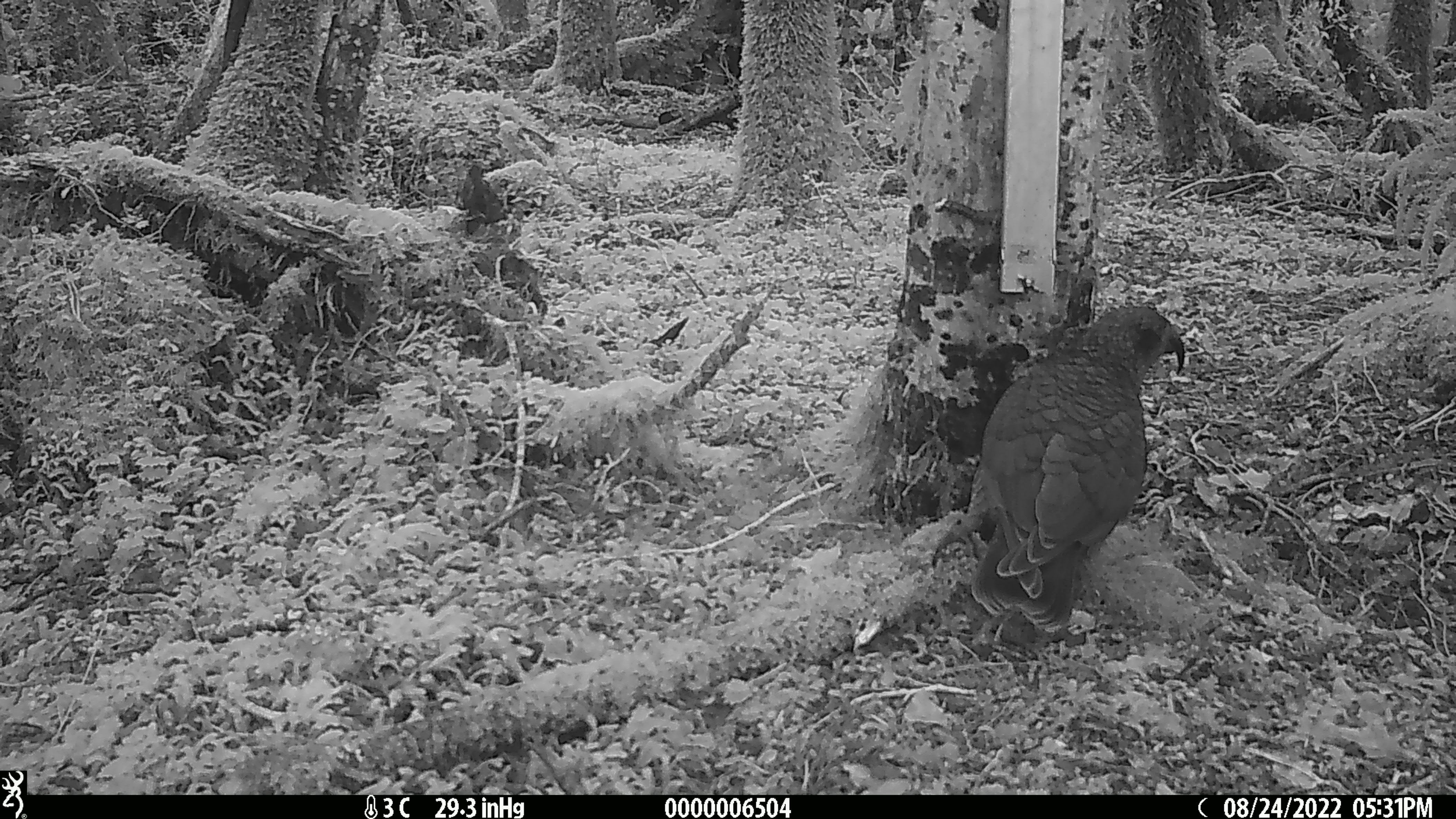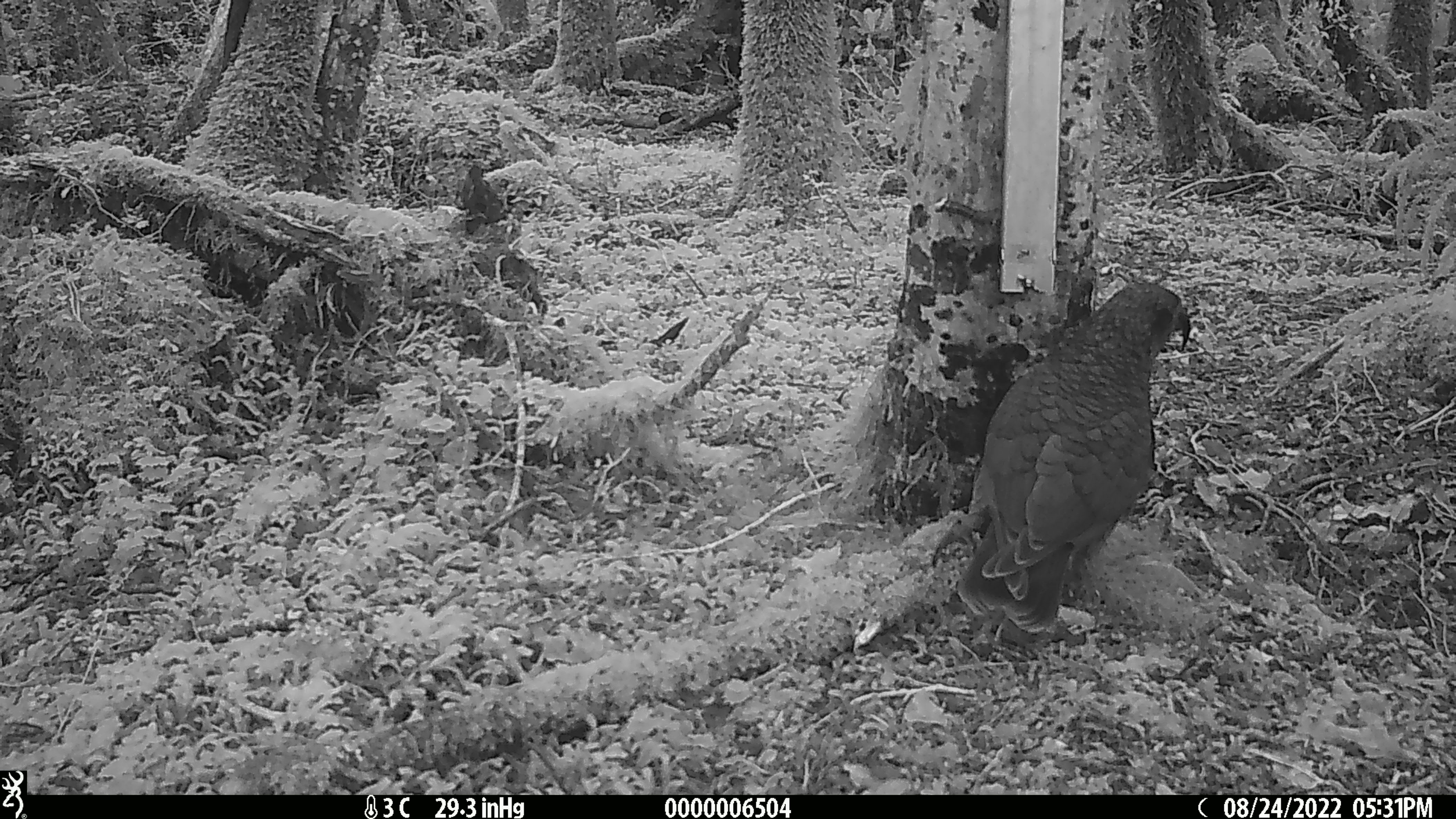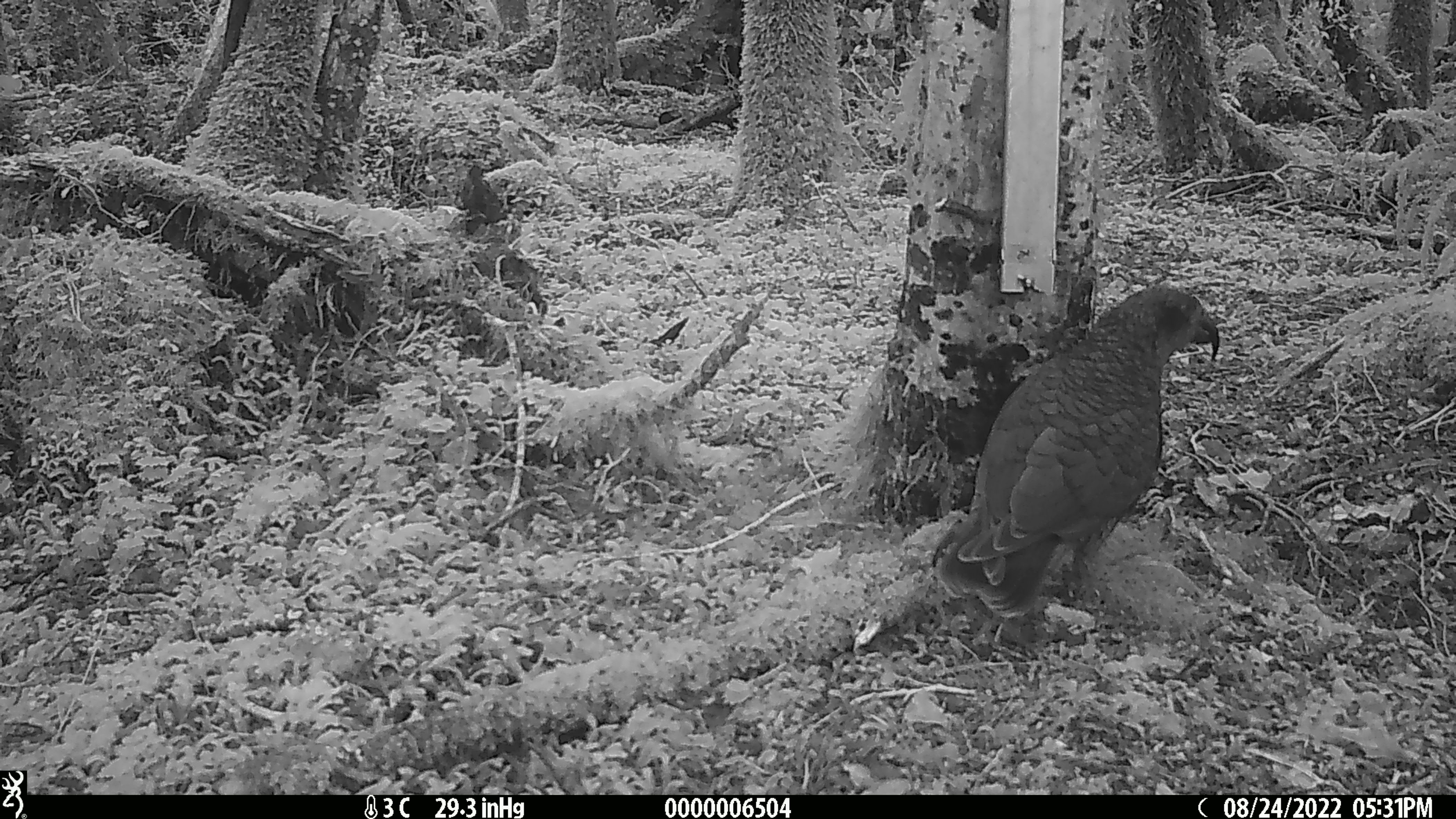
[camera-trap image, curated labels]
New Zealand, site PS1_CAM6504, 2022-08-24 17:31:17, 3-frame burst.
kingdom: Animalia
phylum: Chordata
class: Aves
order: Psittaciformes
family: Strigopidae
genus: Nestor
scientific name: Nestor notabilis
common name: kea